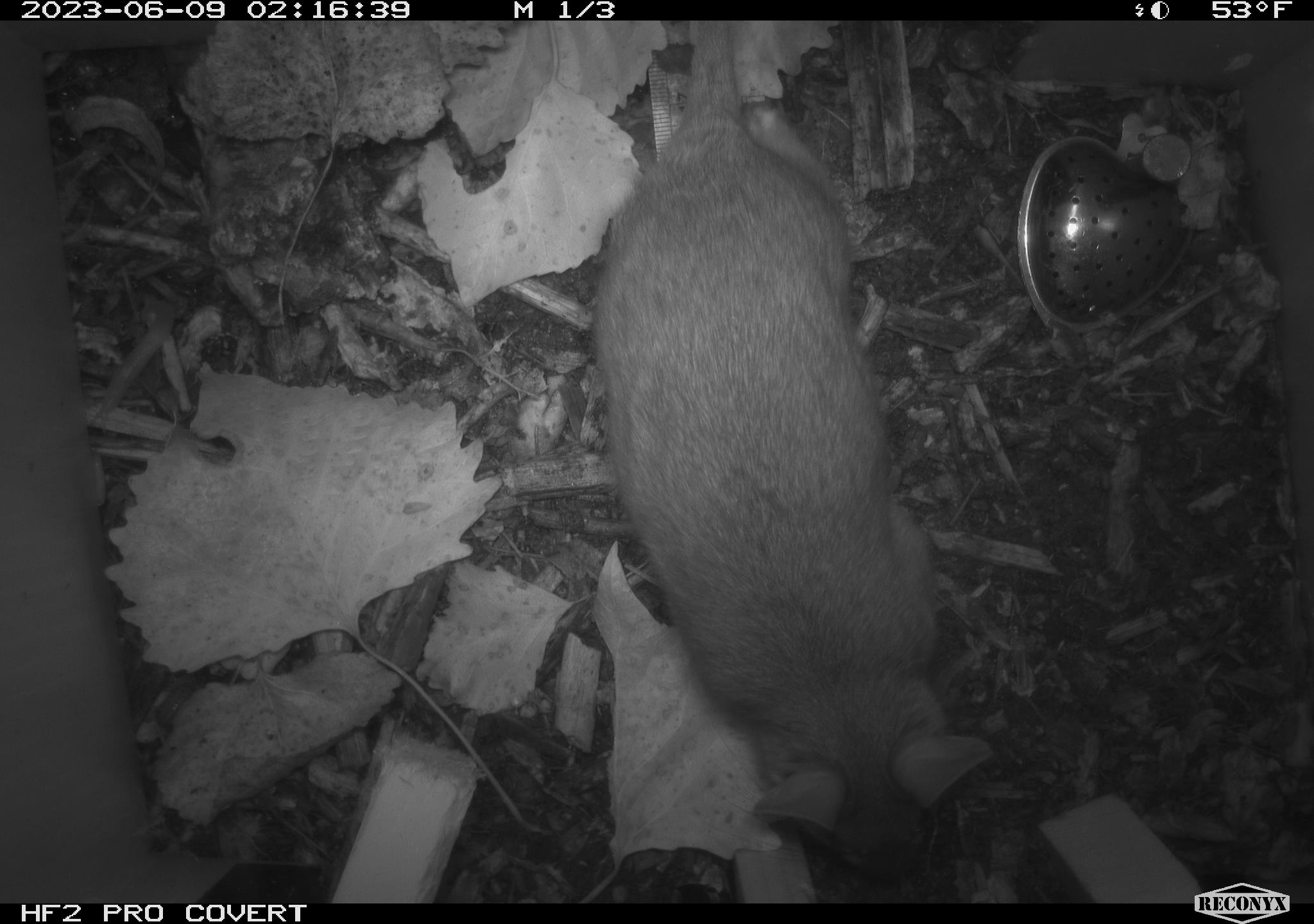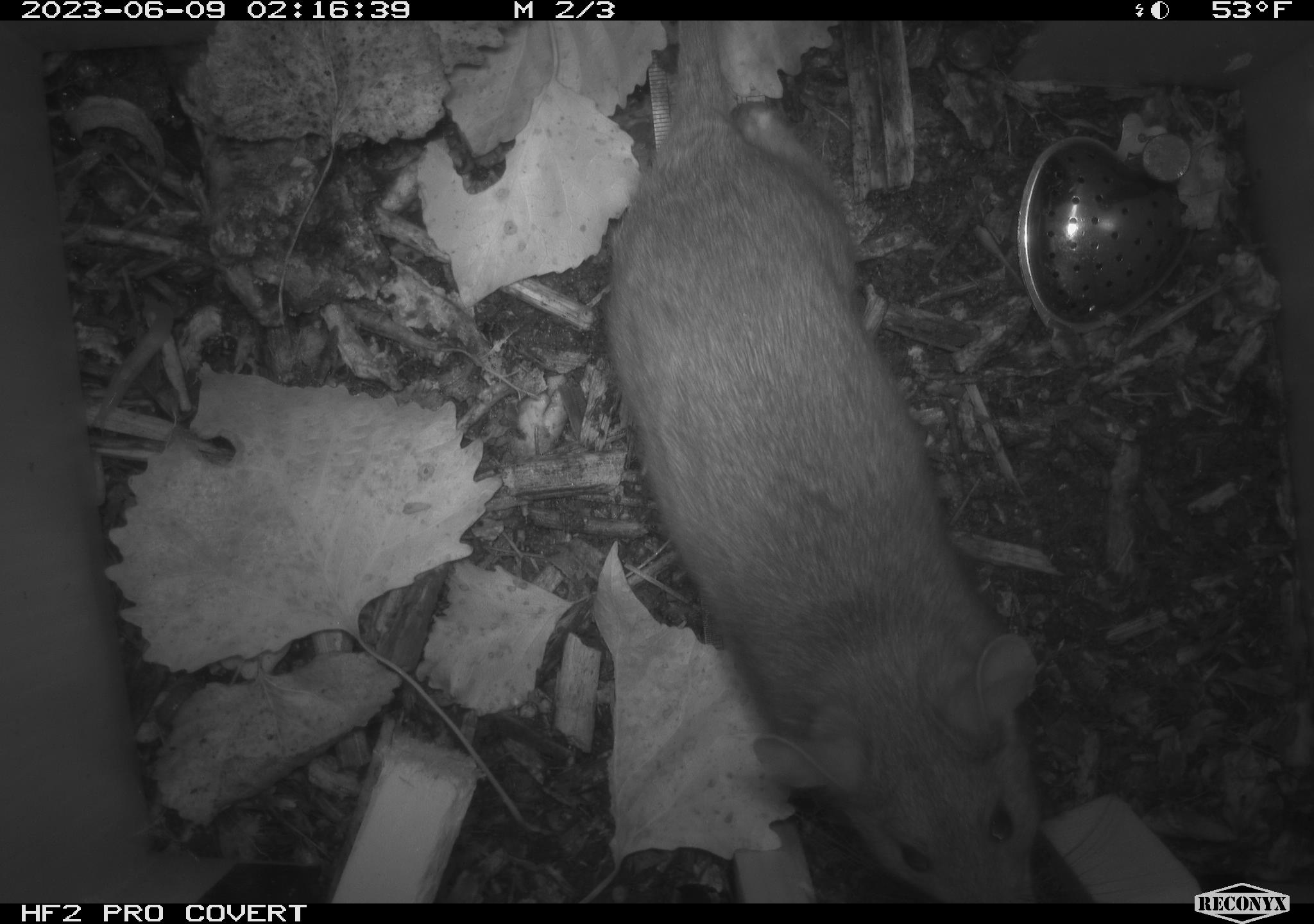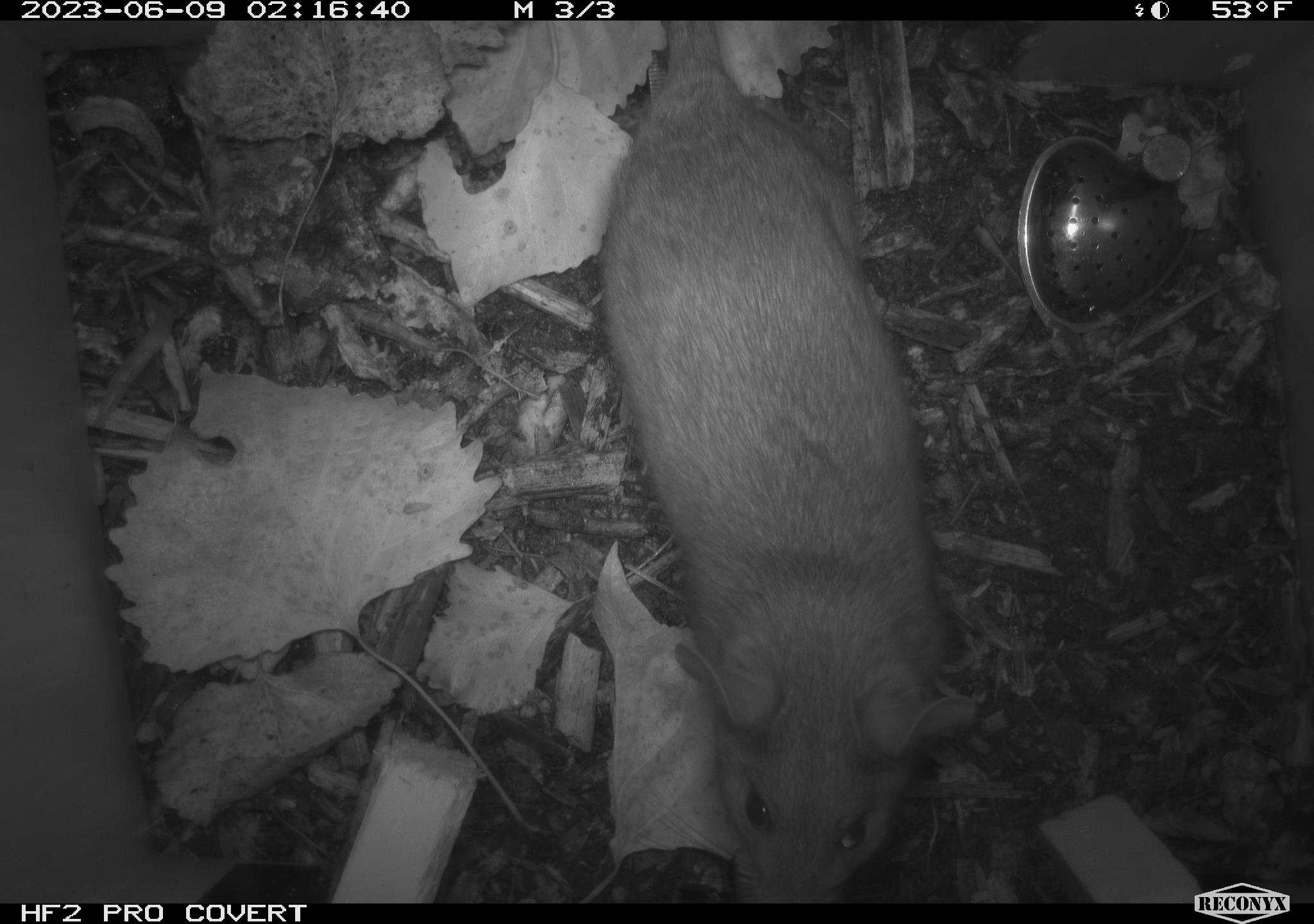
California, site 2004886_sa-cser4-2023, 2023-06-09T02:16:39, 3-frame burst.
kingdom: Animalia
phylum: Chordata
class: Mammalia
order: Rodentia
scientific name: Rodentia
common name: woodrat or rat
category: woodrat or rat species